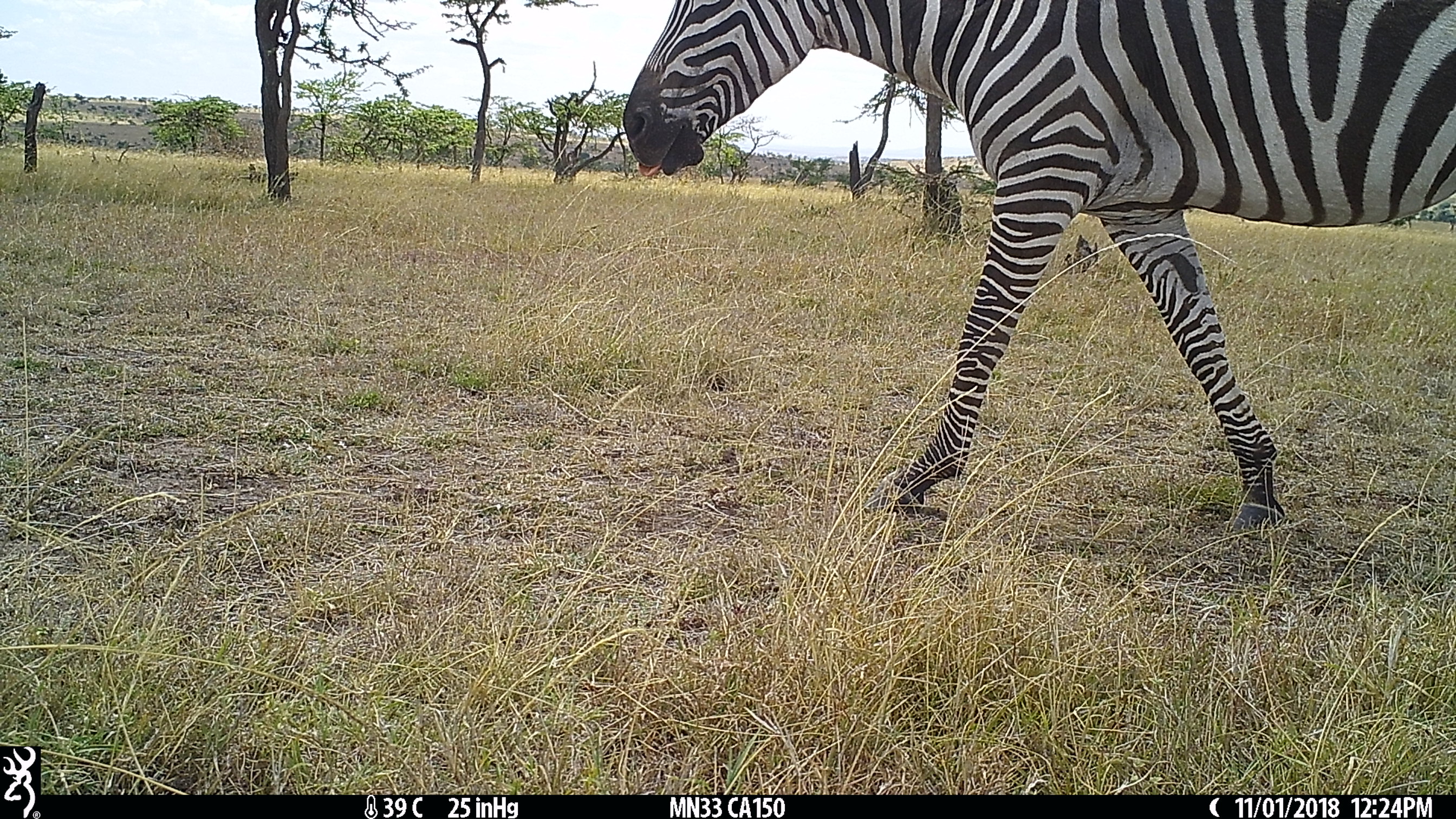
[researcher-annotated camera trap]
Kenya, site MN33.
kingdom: Animalia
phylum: Chordata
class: Mammalia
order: Perissodactyla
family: Equidae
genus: Equus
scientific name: Equus quagga burchellii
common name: burchell's zebra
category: zebra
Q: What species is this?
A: Zebra (burchell's zebra) (Equus quagga burchellii).